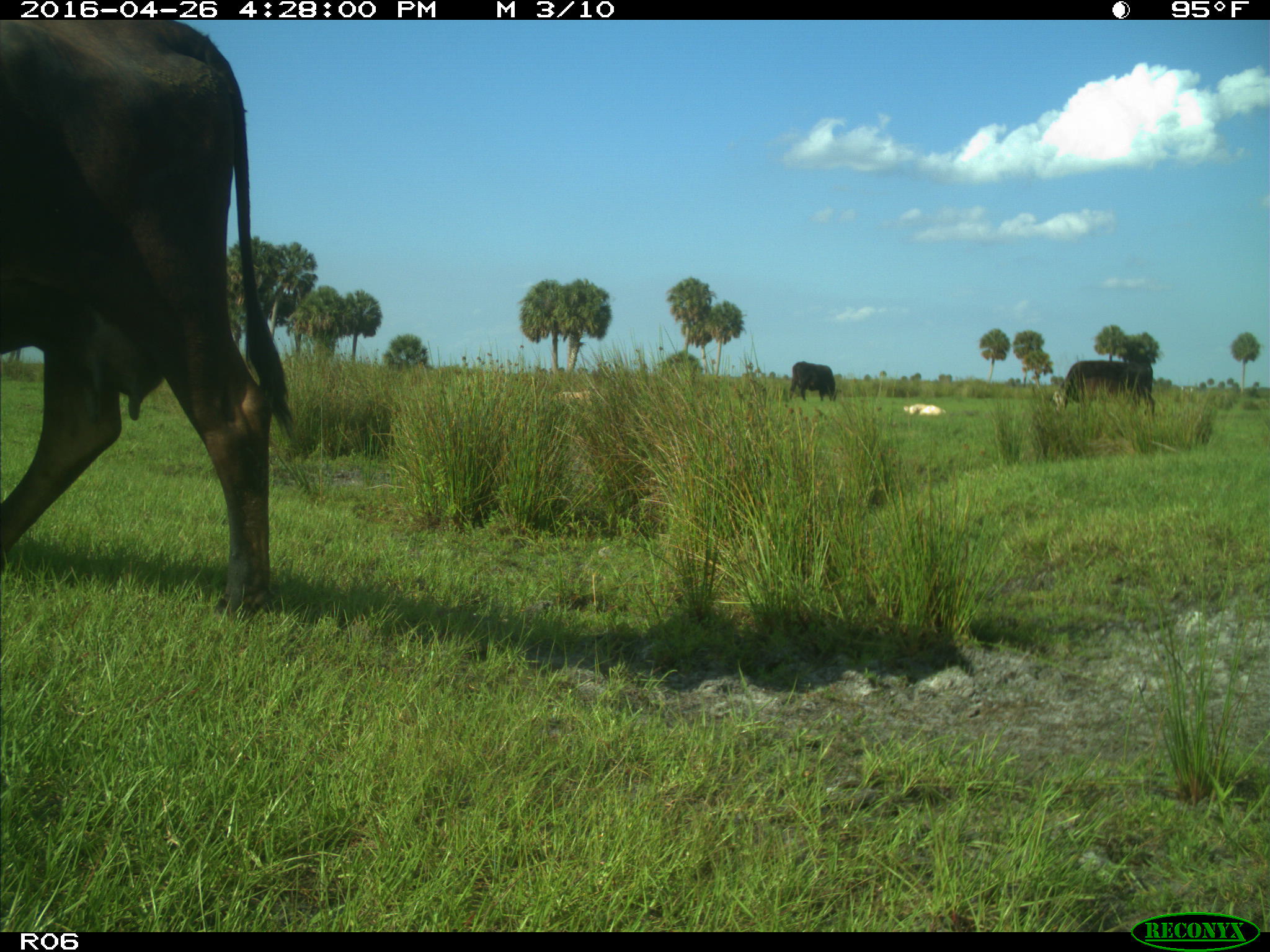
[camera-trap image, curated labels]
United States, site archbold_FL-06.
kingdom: Animalia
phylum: Chordata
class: Mammalia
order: Artiodactyla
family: Bovidae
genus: Bos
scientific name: Bos taurus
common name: domestic cow